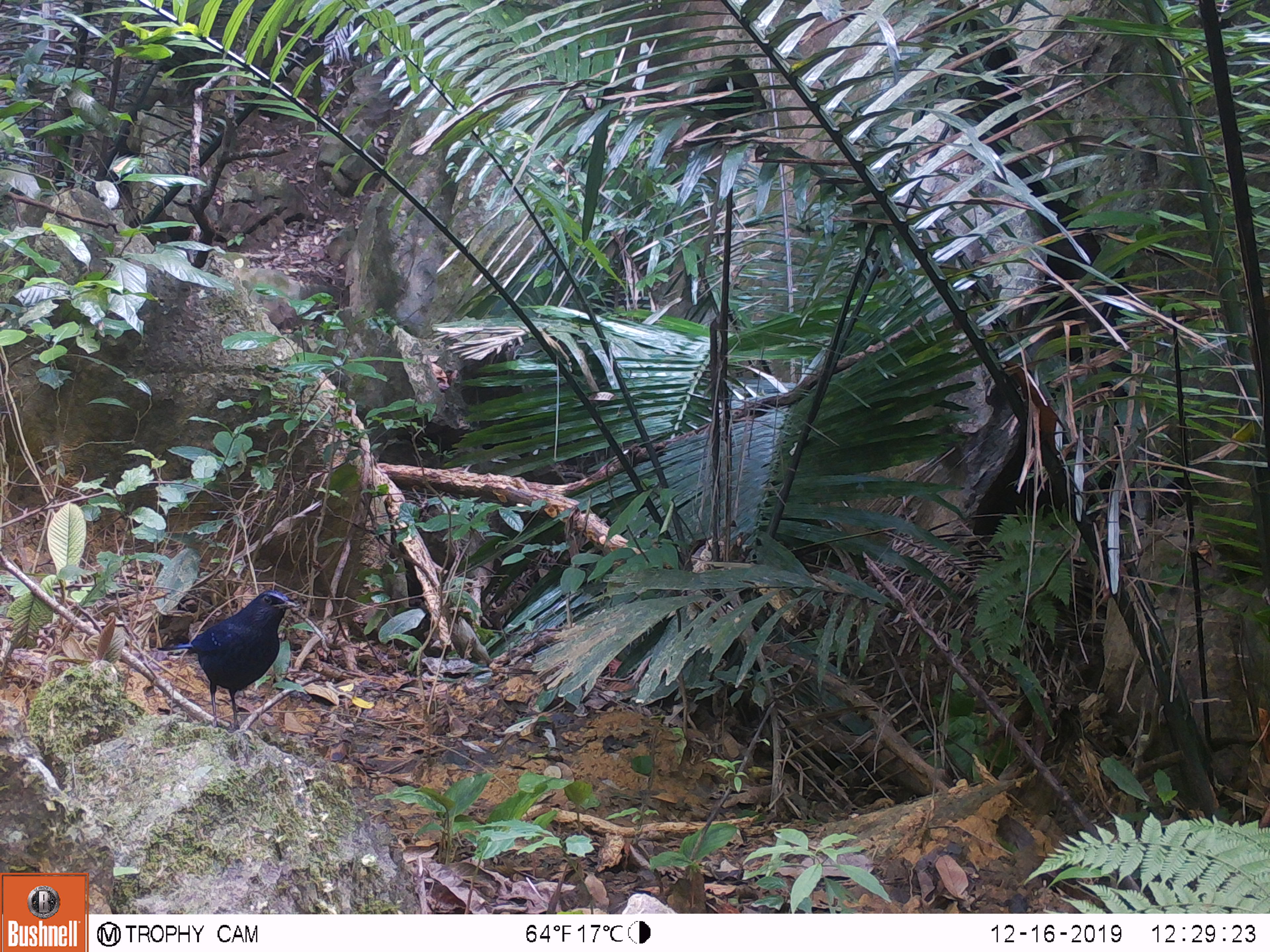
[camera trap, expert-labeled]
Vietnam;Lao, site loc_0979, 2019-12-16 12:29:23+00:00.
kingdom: Animalia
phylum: Chordata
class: Aves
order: Passeriformes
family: Muscicapidae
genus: Myophonus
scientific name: Myophonus caeruleus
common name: blue whistling thrush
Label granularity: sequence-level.